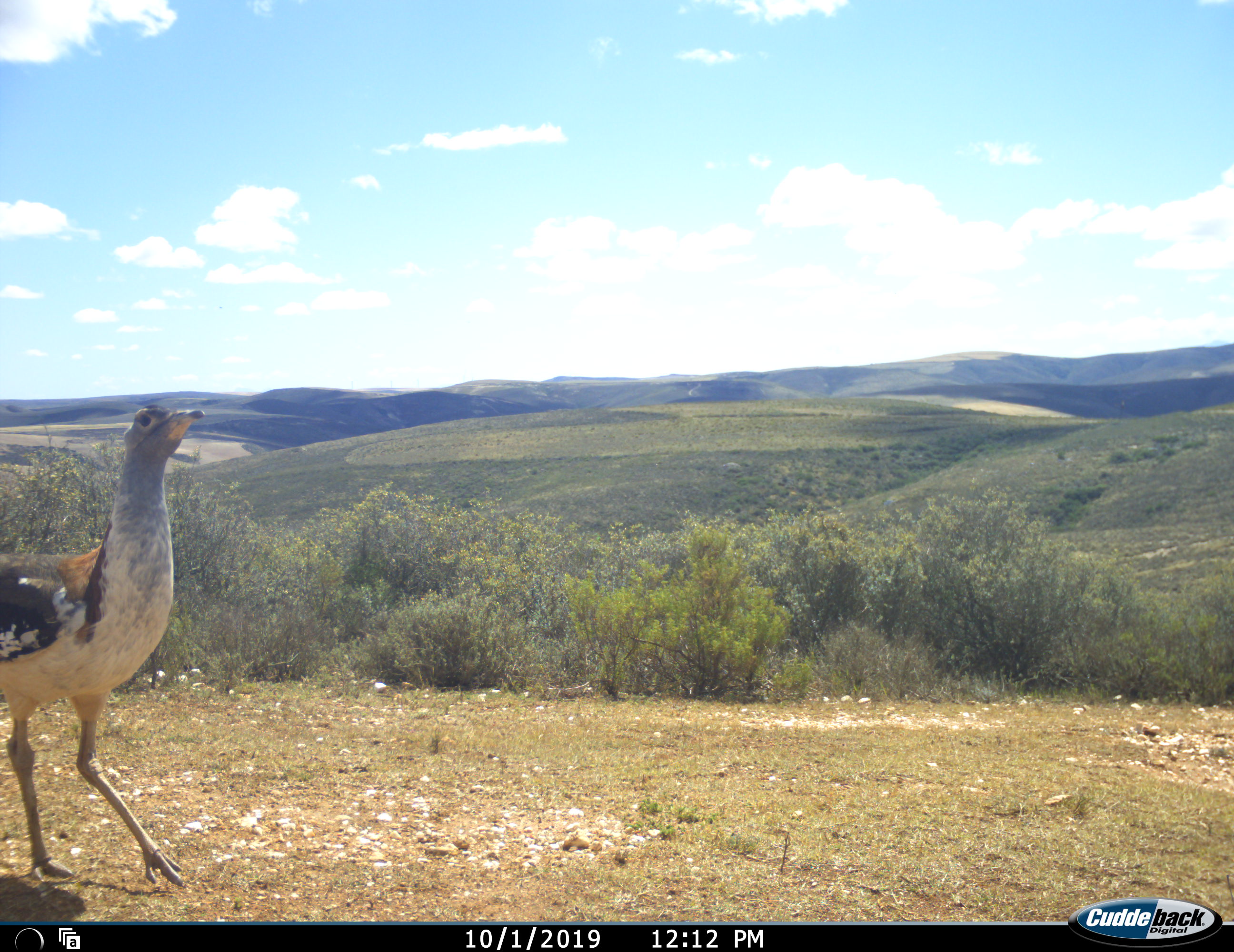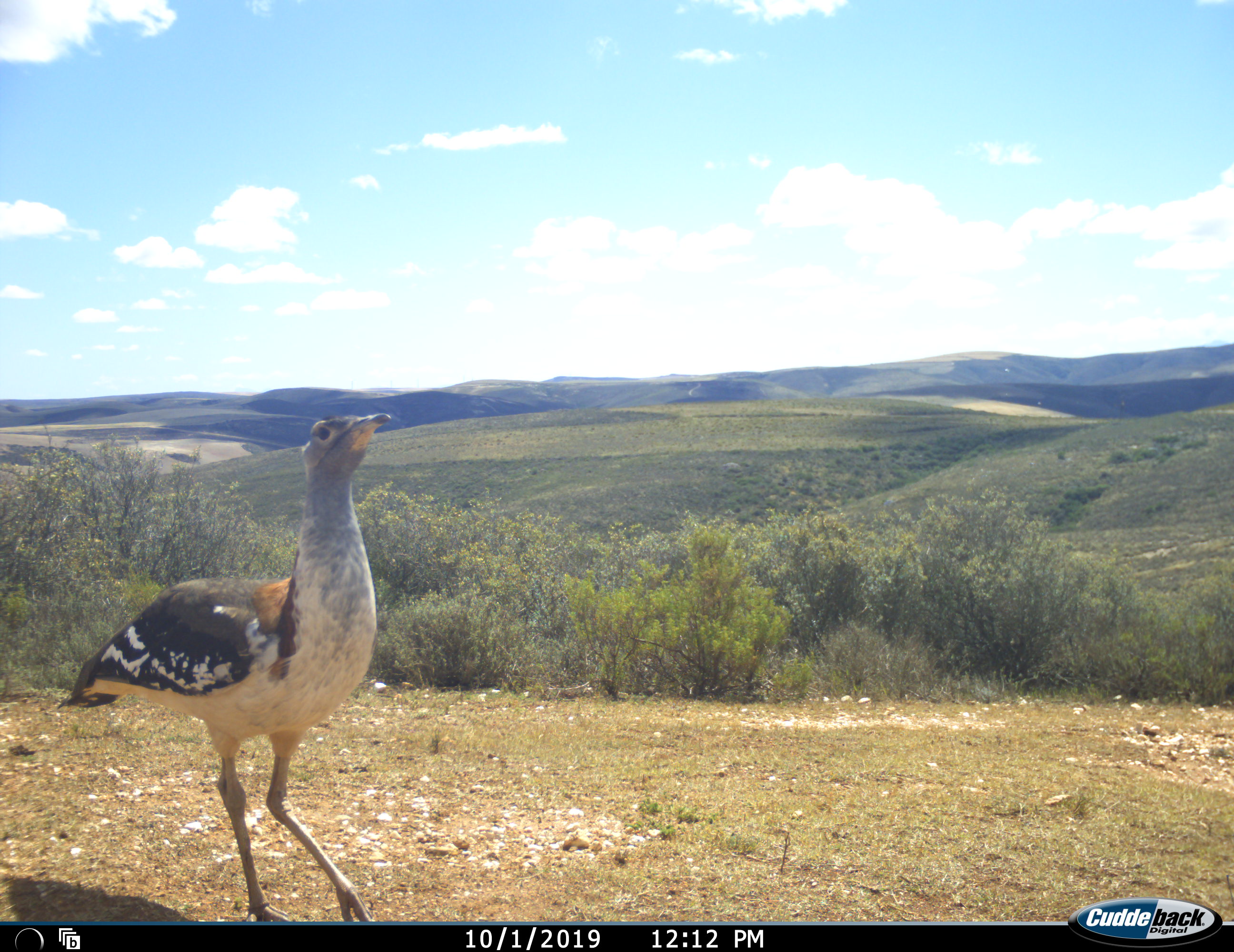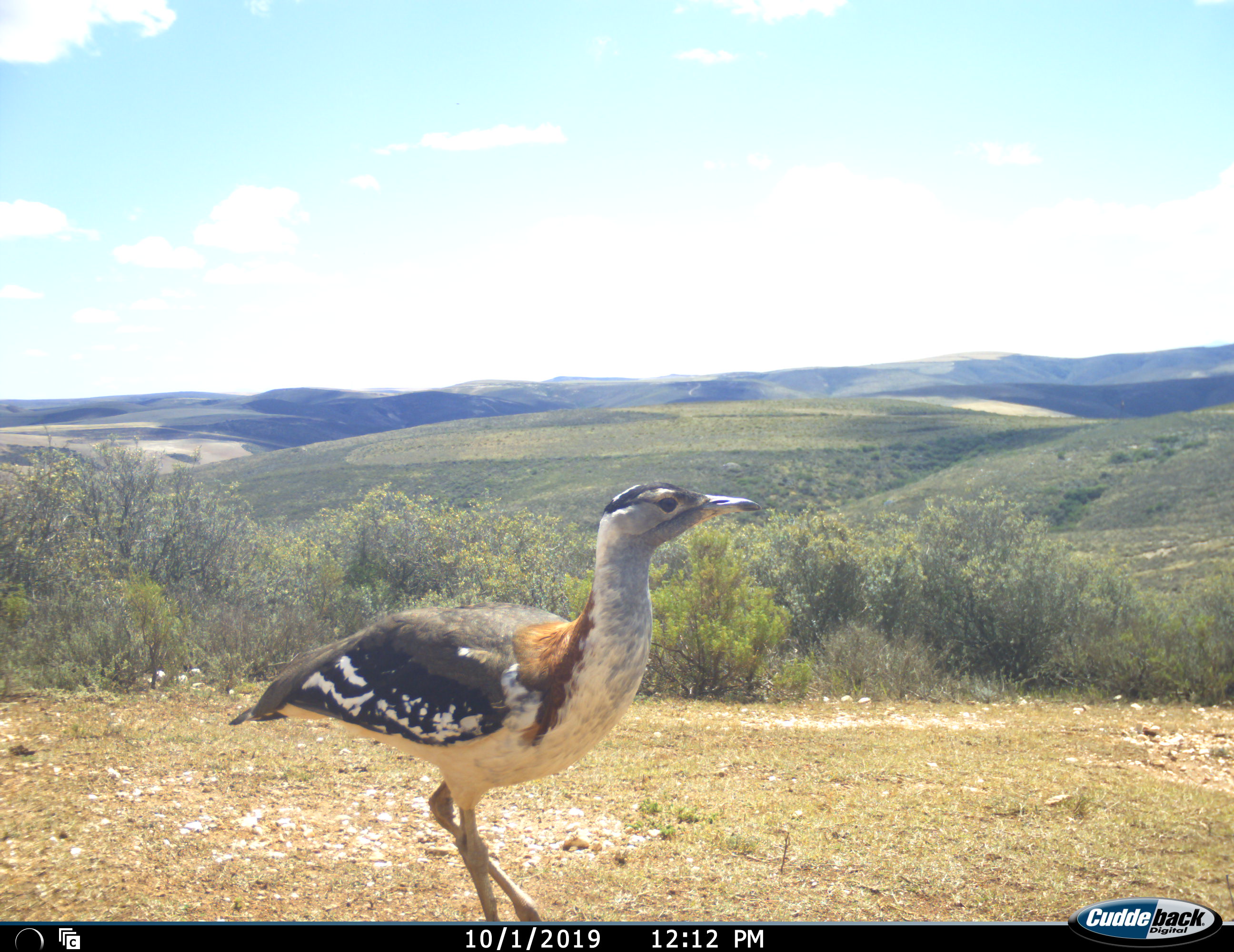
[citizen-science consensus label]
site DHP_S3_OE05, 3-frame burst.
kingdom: Animalia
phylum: Chordata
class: Aves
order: Otidiformes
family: Otididae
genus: Neotis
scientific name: Neotis denhami denhami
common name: denham's bustard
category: bustarddenhams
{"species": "bustarddenhams (denham's bustard) (Neotis denhami denhami)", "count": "1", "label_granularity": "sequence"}